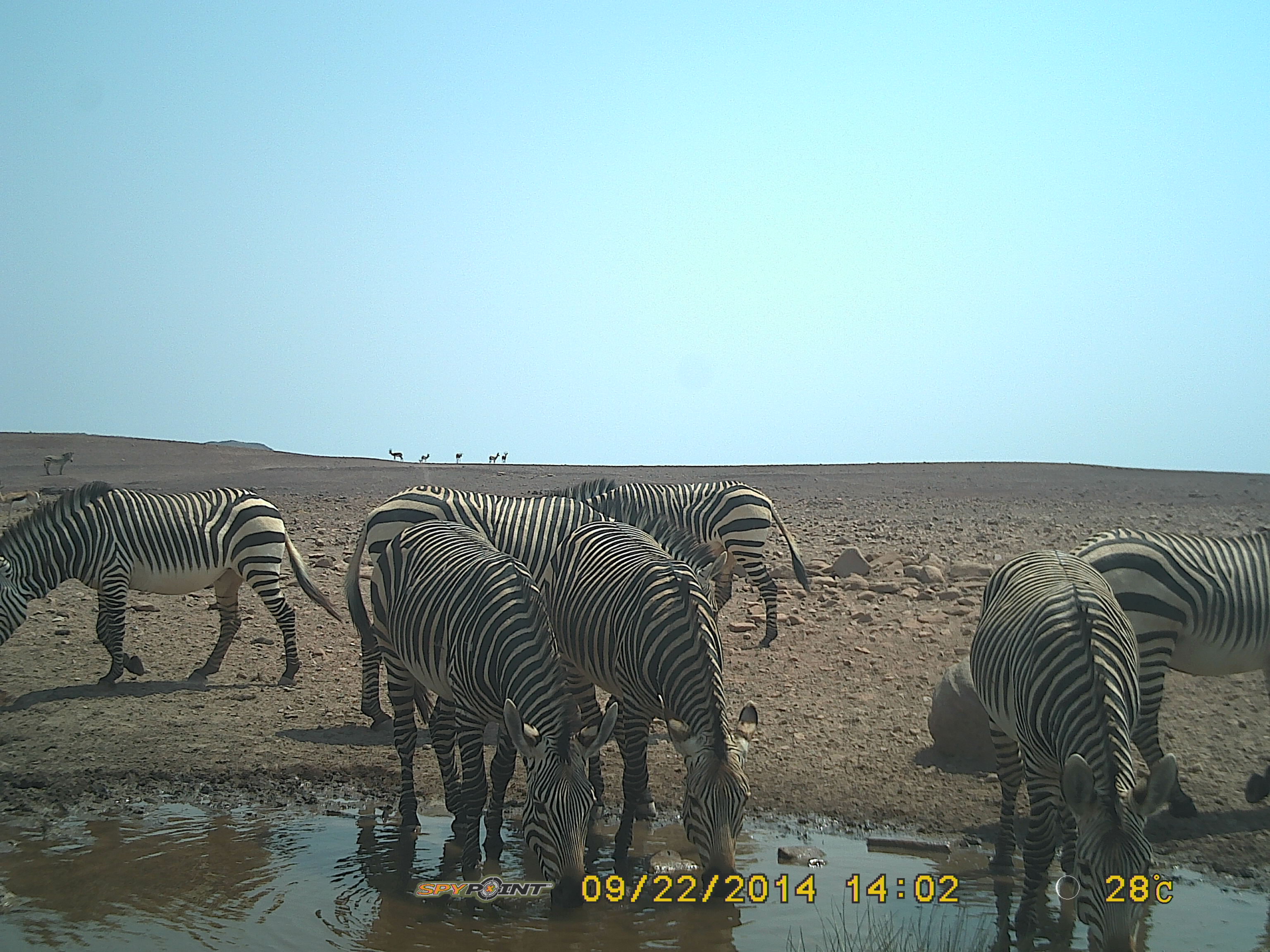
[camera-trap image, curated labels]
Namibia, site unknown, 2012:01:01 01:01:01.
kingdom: Animalia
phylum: Chordata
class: Mammalia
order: Perissodactyla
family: Equidae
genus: Equus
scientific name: Equus zebra hartmannae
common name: hartmann's mountain zebra